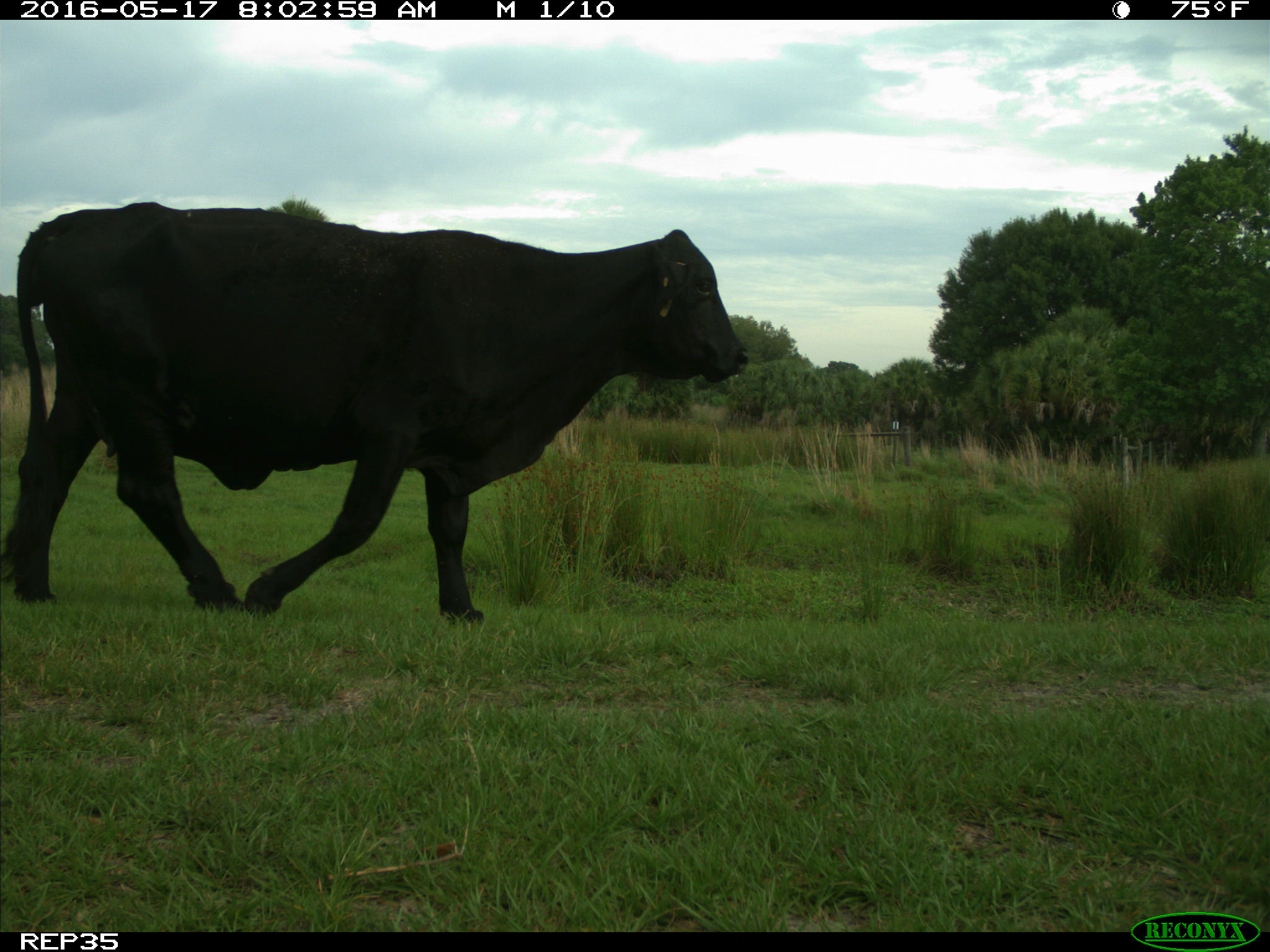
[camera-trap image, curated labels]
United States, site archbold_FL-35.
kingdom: Animalia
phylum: Chordata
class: Mammalia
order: Artiodactyla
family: Bovidae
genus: Bos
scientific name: Bos taurus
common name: domestic cow